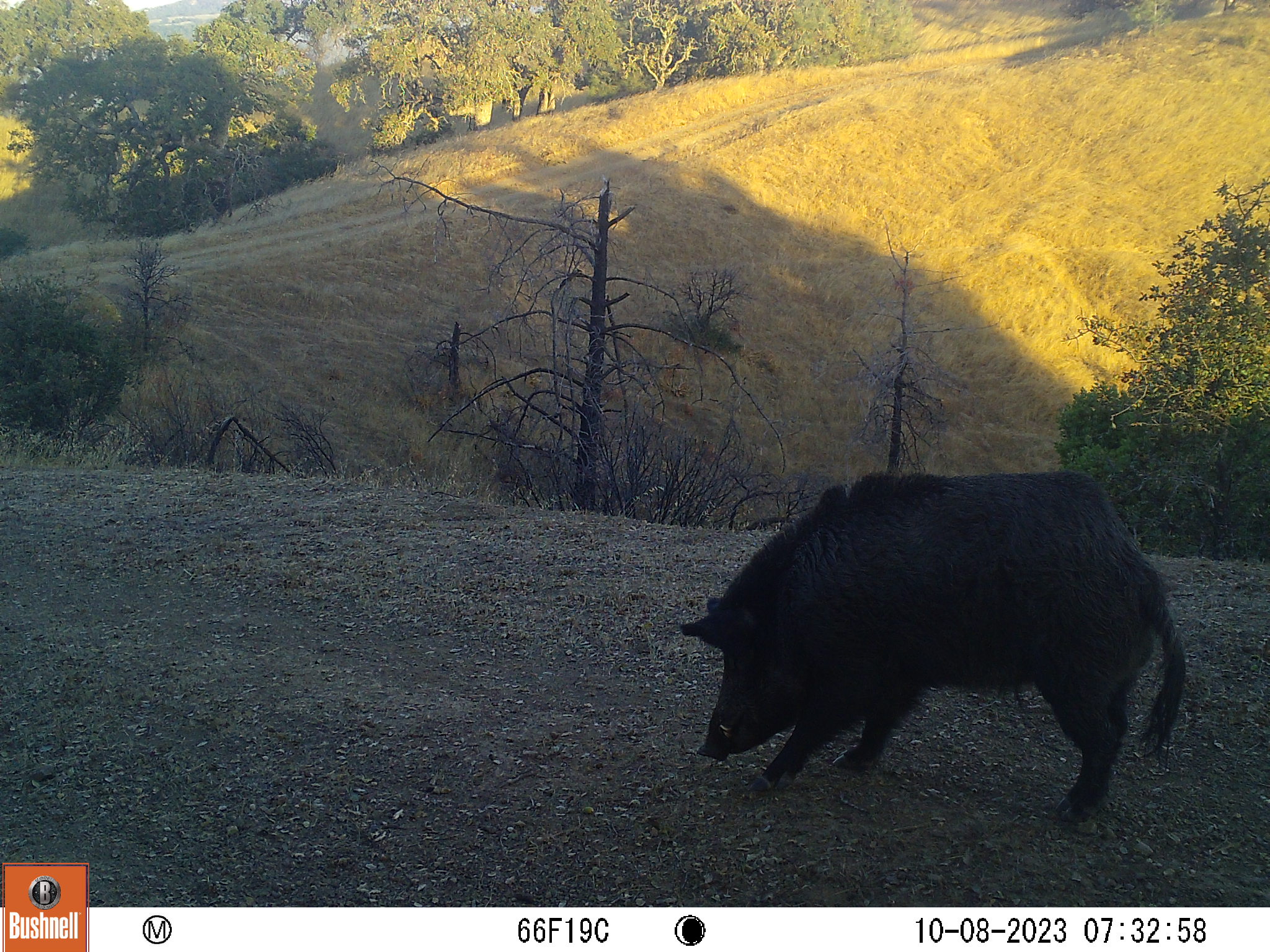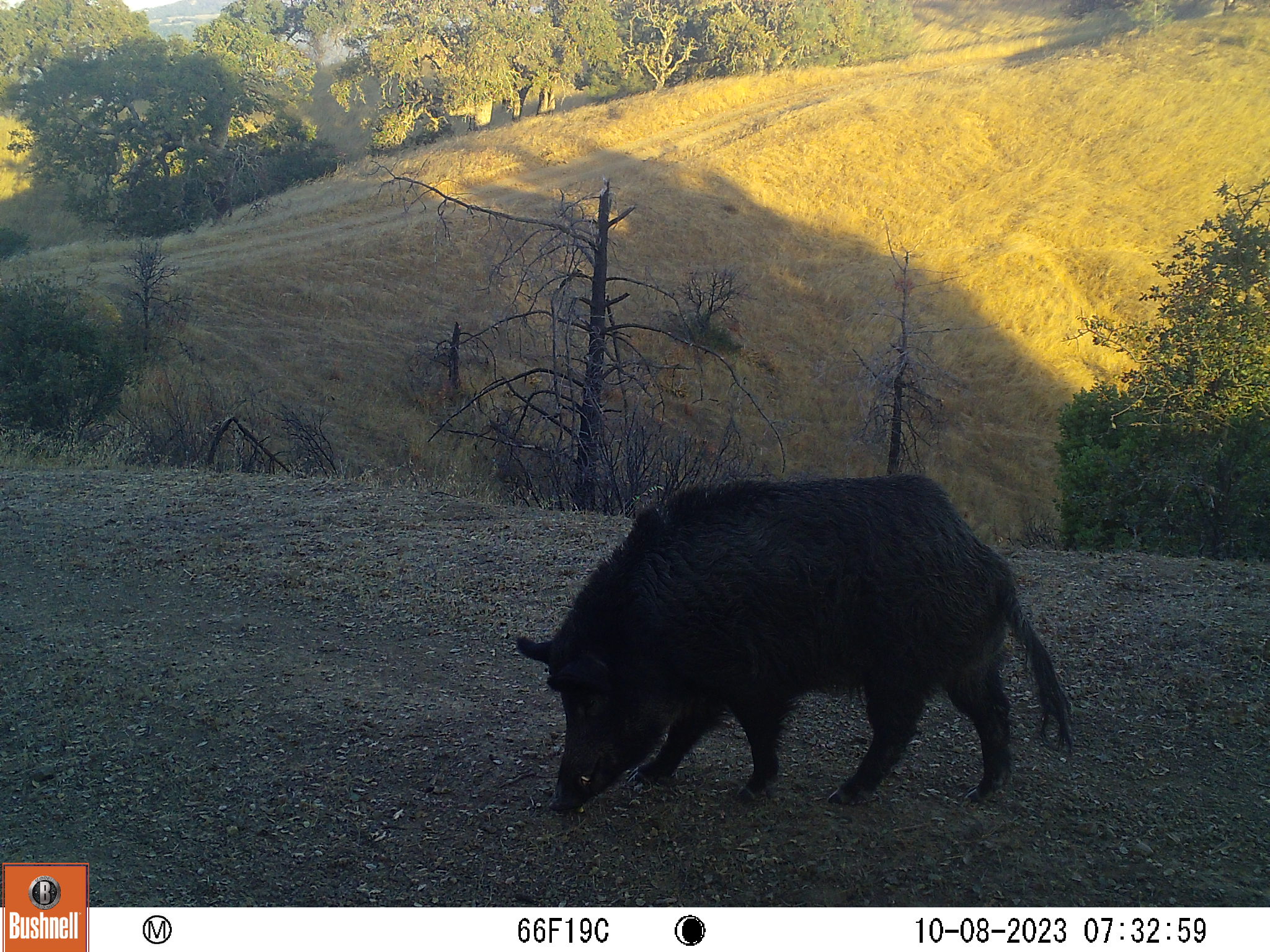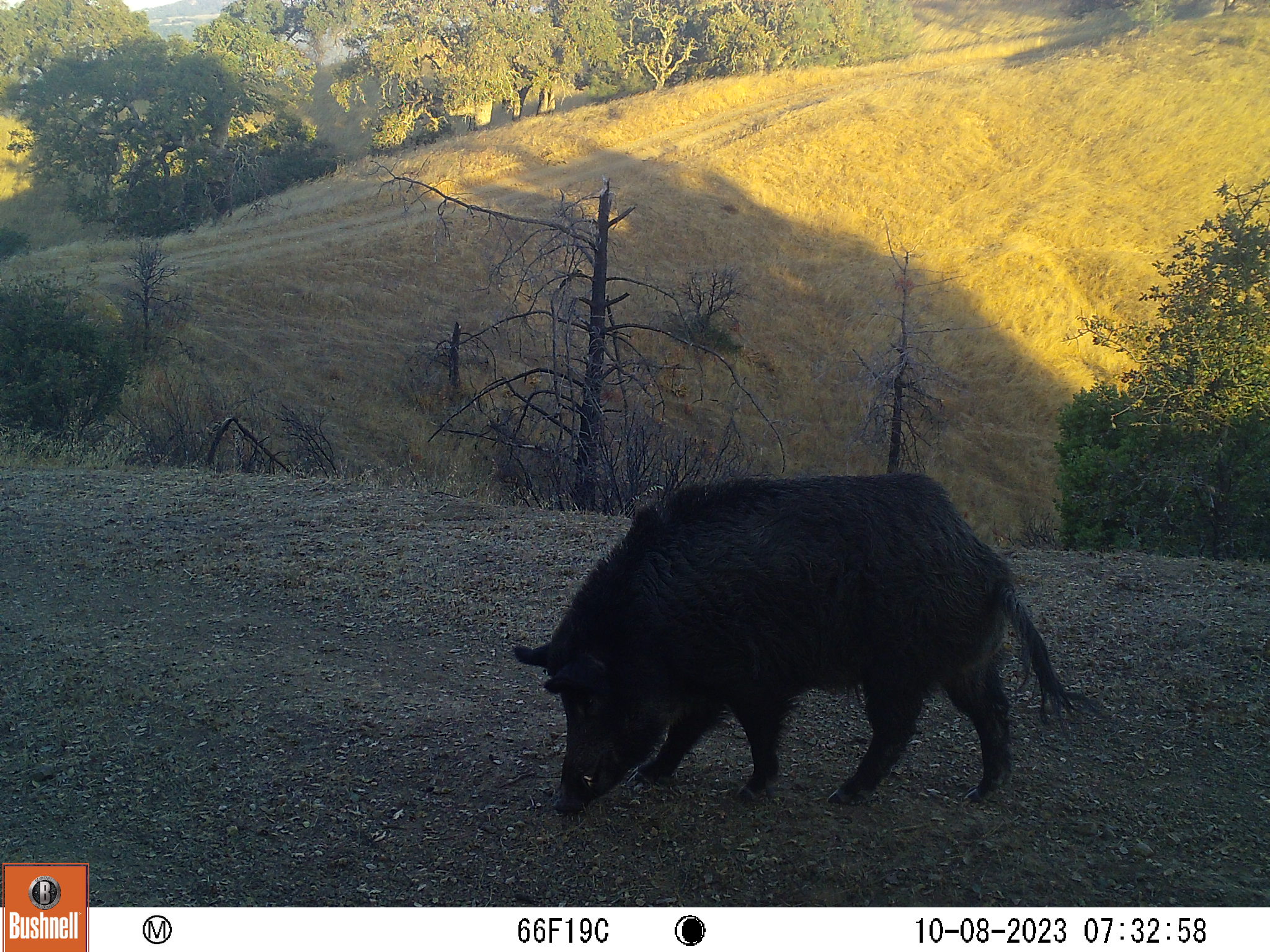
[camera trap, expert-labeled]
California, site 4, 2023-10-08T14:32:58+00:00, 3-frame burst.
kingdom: Animalia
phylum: Chordata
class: Mammalia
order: Artiodactyla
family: Suidae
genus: Sus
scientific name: Sus scrofa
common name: wild boar